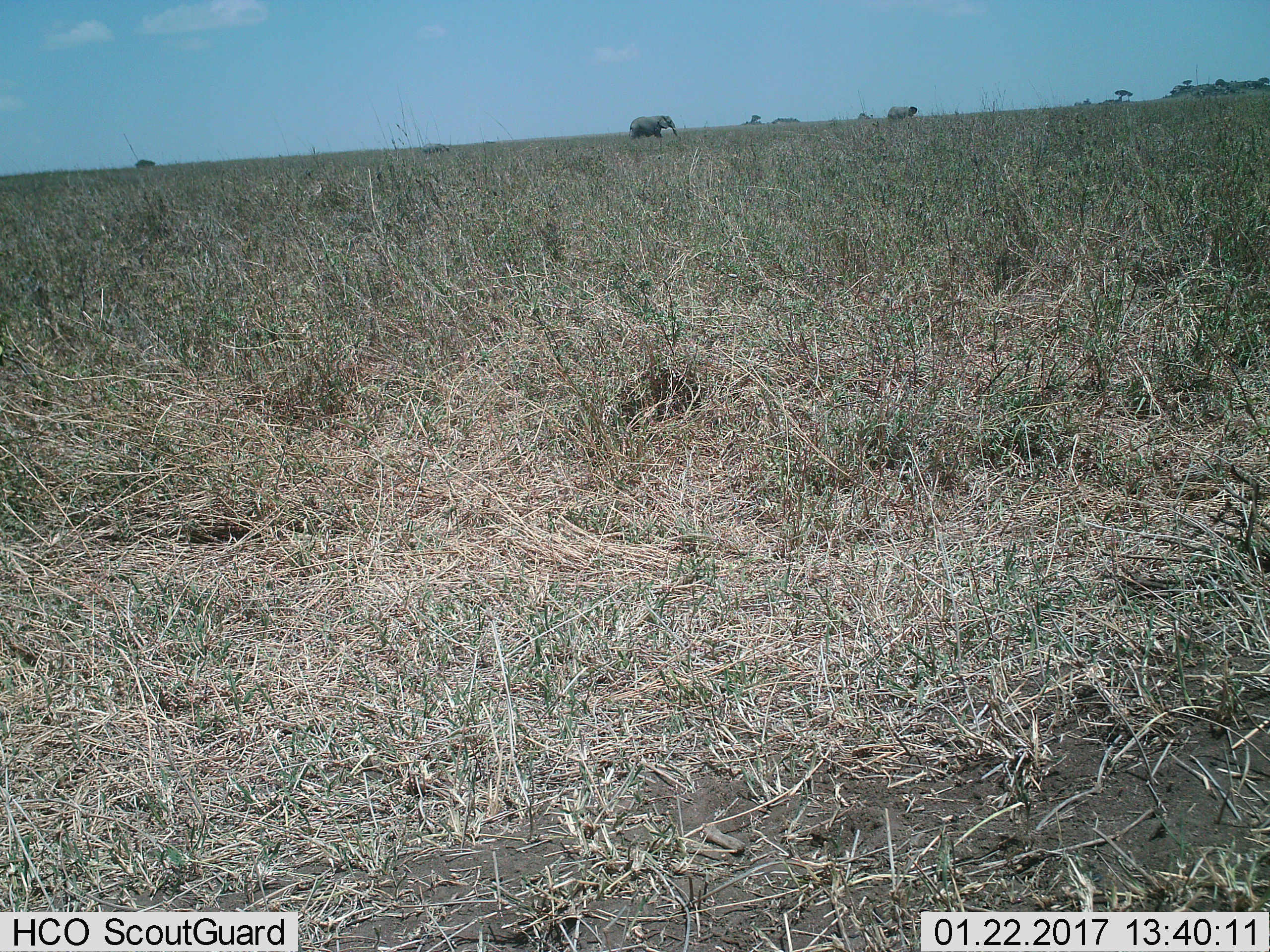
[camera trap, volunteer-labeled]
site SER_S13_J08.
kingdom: Animalia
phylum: Chordata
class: Mammalia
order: Proboscidea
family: Elephantidae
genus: Loxodonta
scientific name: Loxodonta africana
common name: african bush elephant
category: elephant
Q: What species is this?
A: Elephant (african bush elephant) (Loxodonta africana).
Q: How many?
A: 3.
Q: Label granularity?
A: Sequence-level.